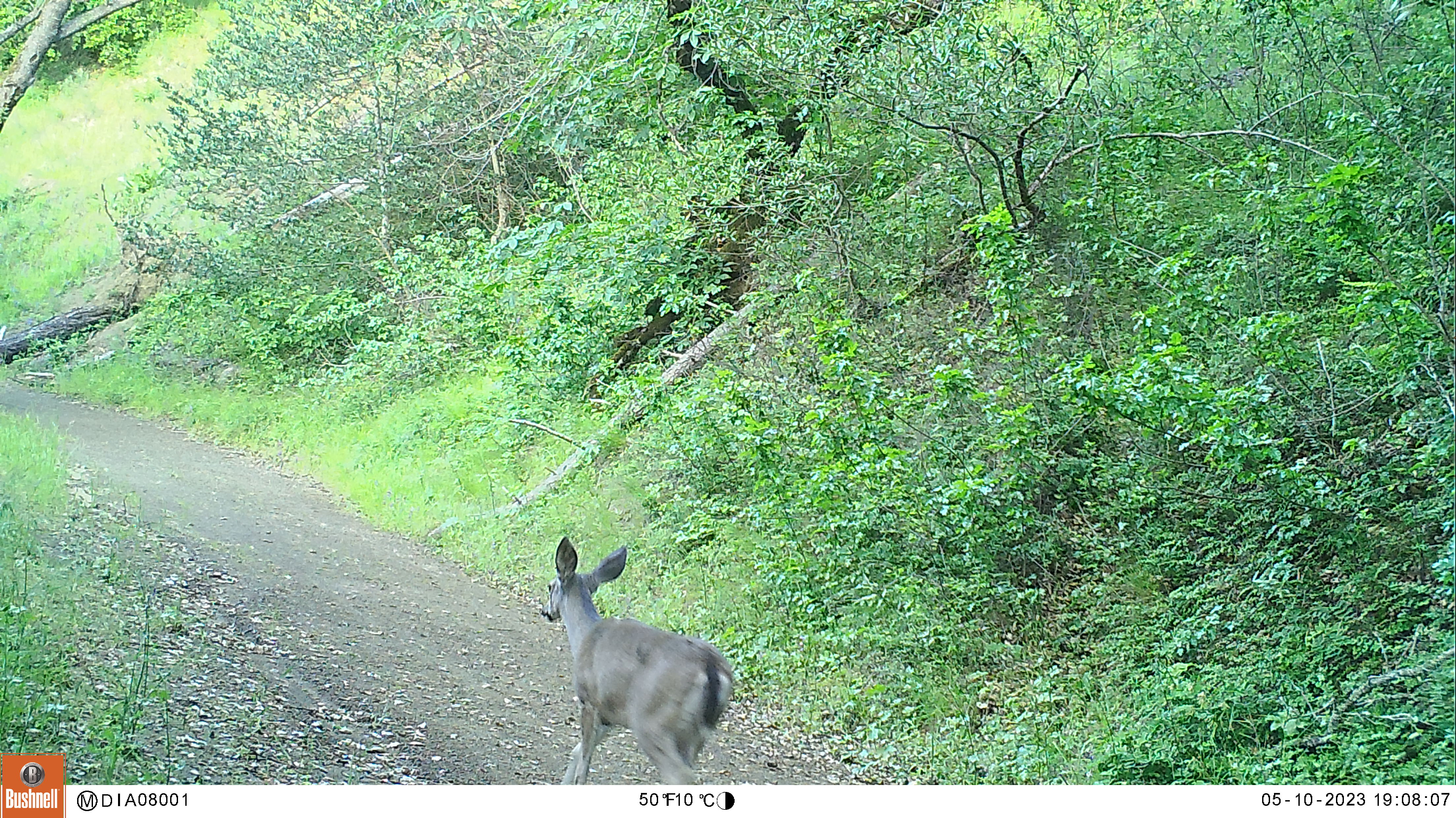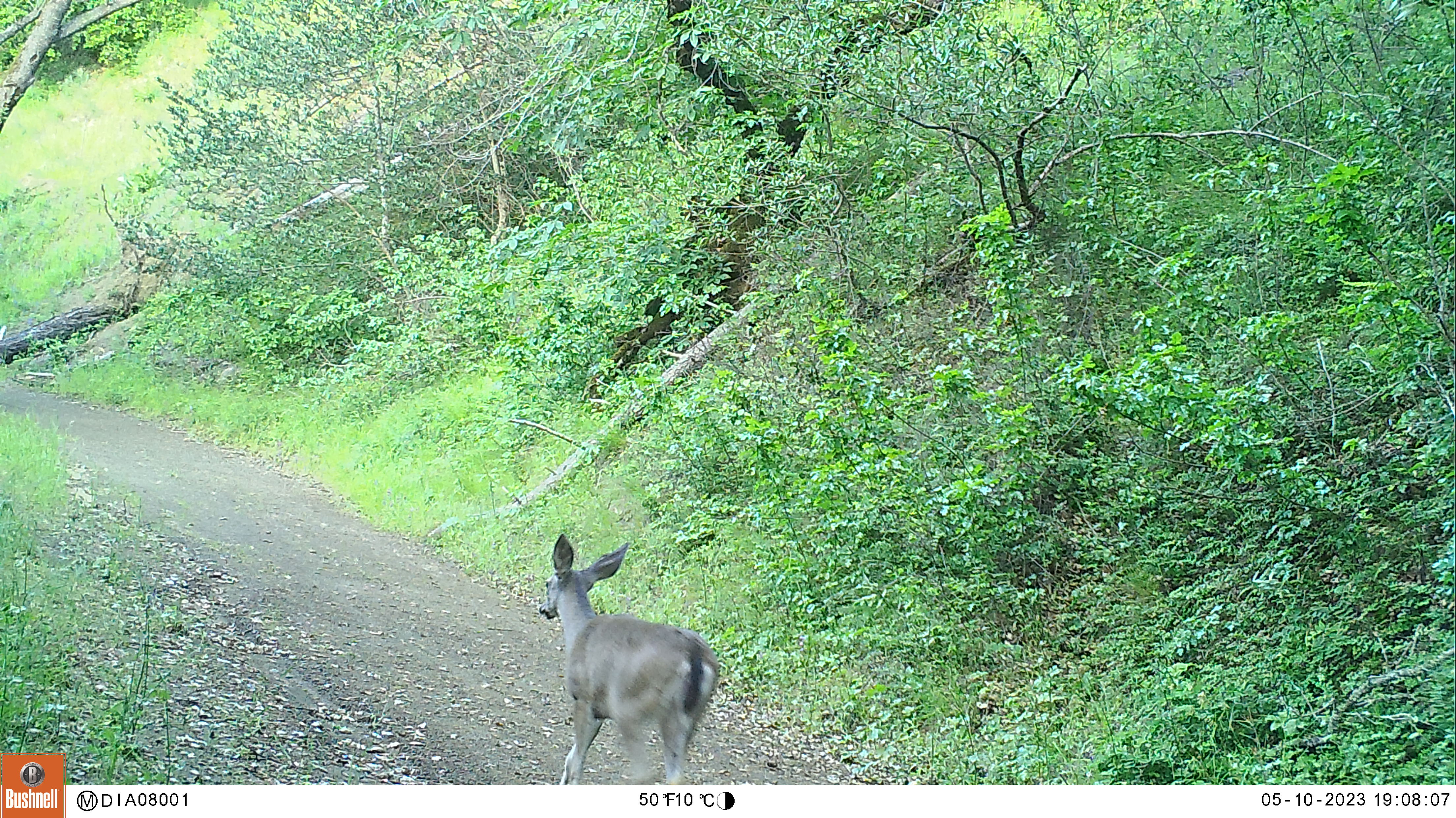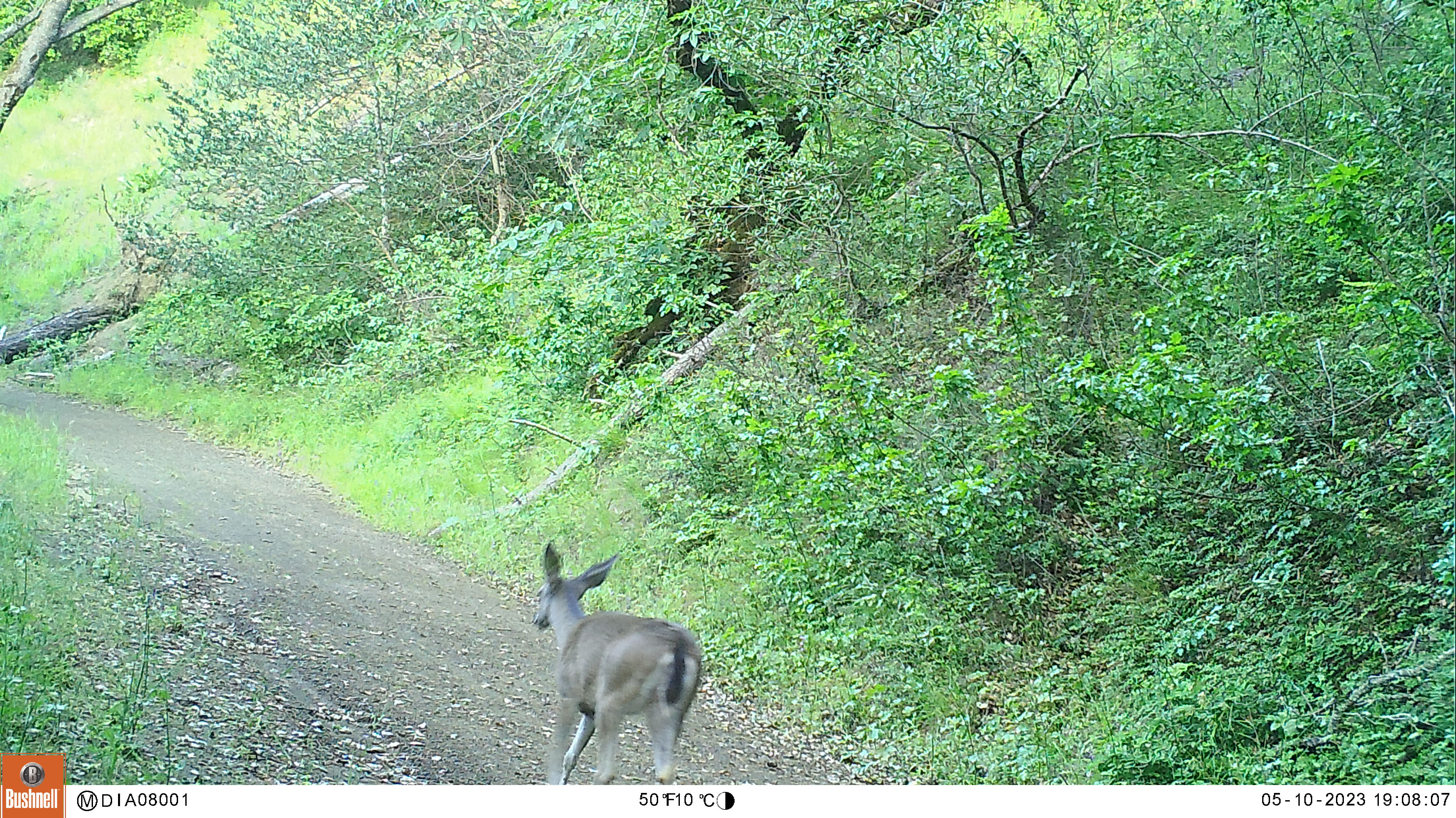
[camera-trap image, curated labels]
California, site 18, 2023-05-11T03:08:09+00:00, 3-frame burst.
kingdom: Animalia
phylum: Chordata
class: Mammalia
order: Artiodactyla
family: Cervidae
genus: Odocoileus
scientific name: Odocoileus hemionus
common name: mule deer